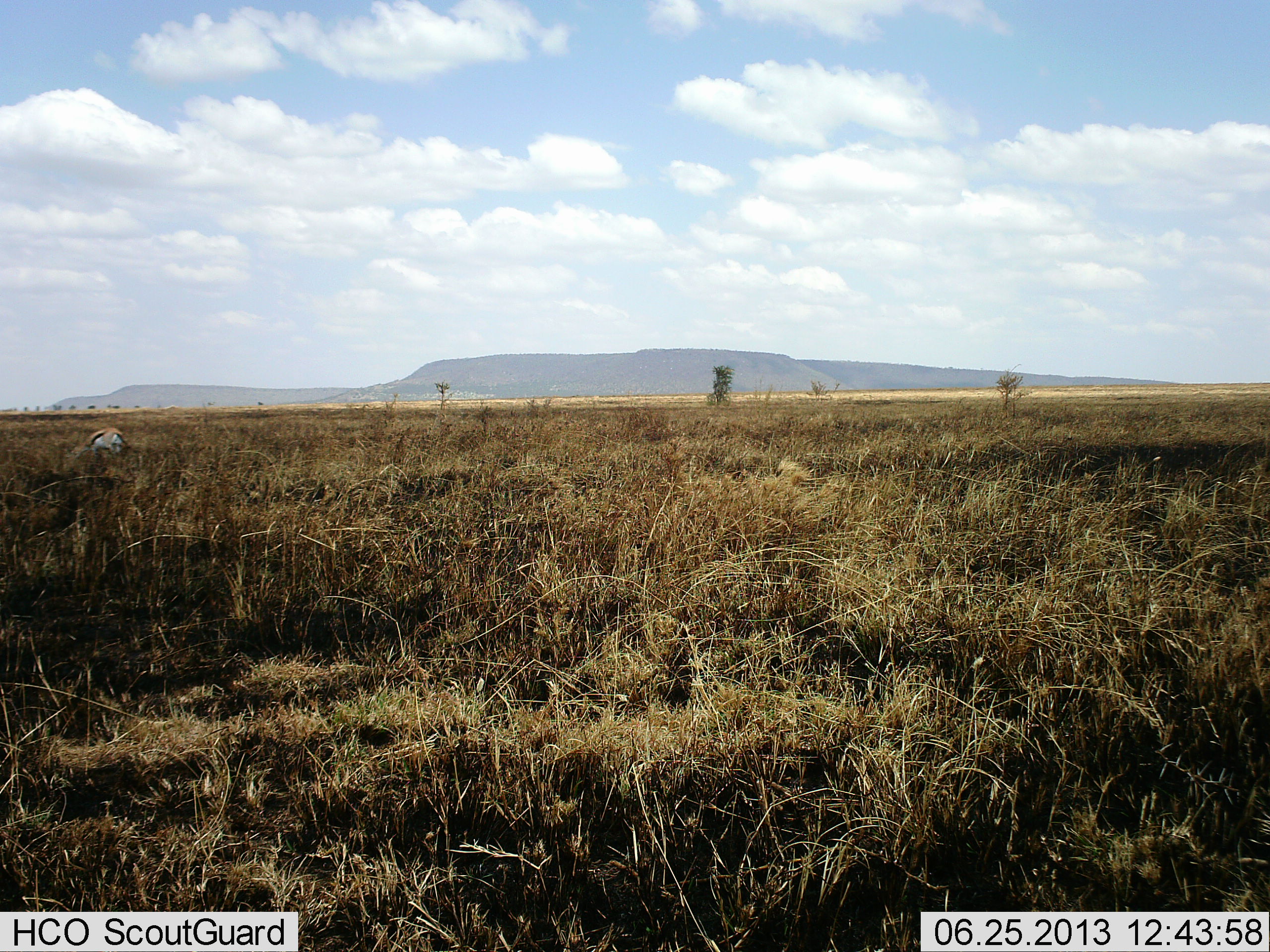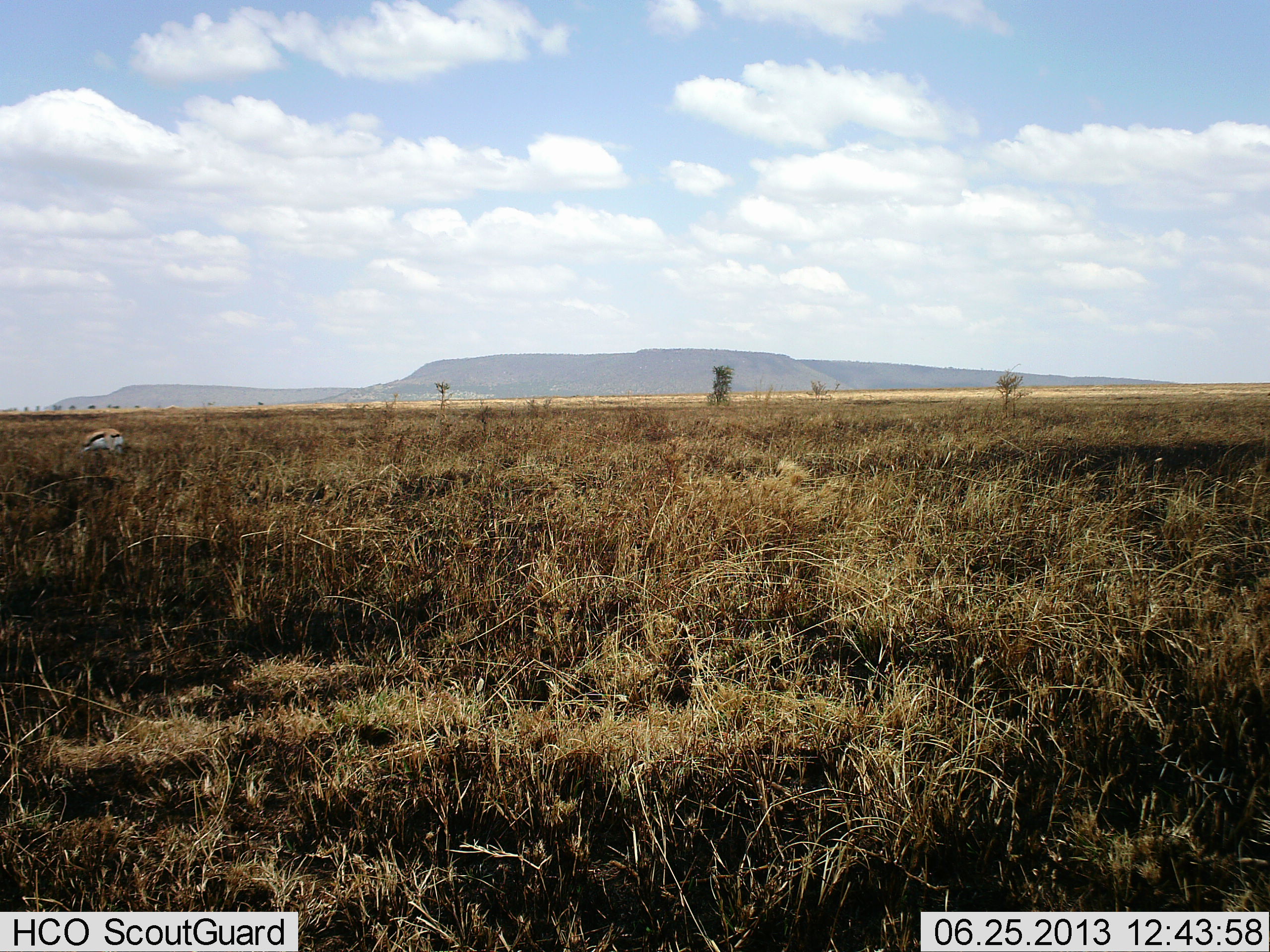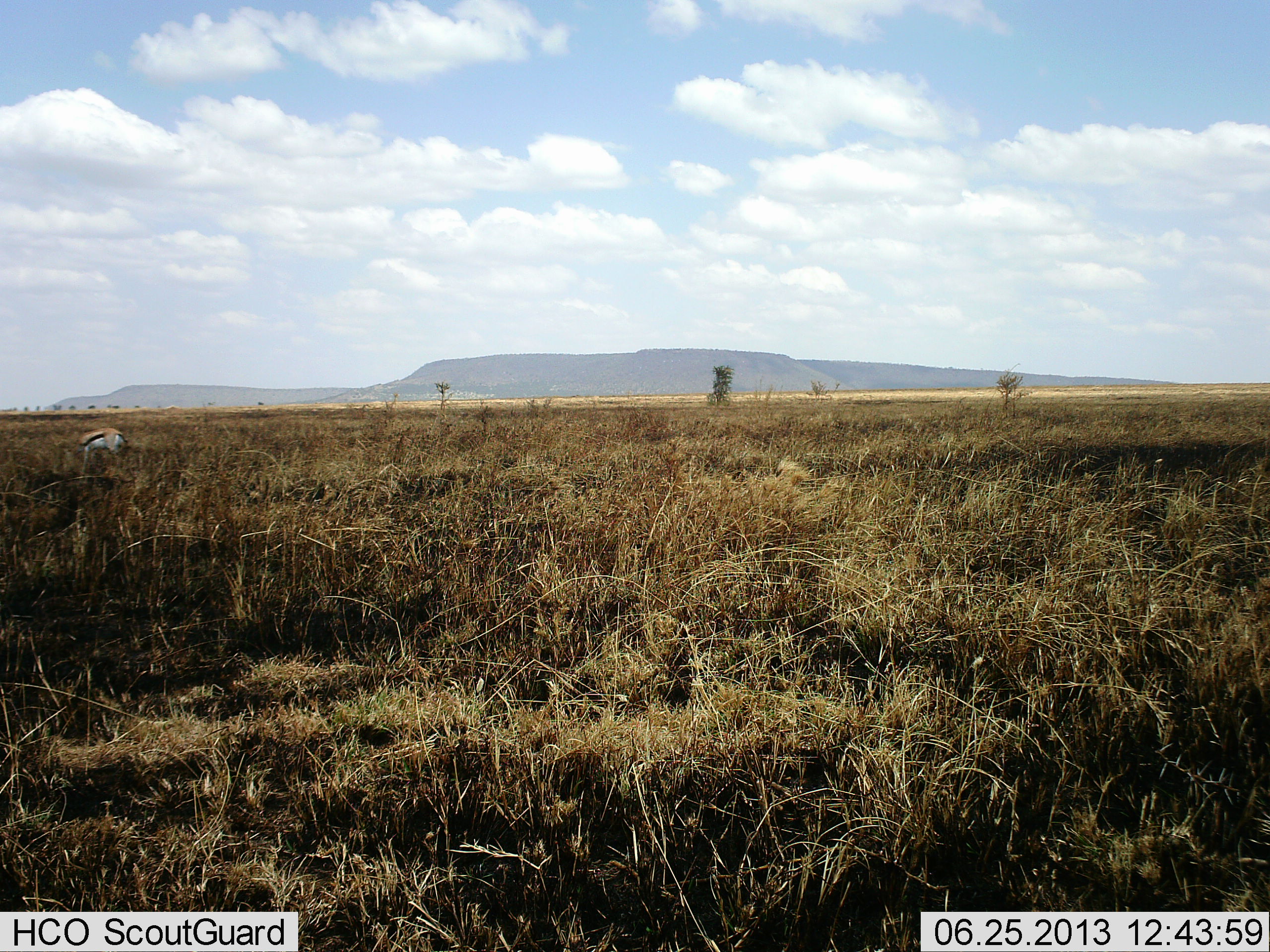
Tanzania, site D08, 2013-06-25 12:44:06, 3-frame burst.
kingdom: Animalia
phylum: Chordata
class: Mammalia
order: Artiodactyla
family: Bovidae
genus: Eudorcas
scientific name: Eudorcas thomsonii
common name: thomson's gazelle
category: gazellethomsons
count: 1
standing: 20%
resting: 0%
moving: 7%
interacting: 0%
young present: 0%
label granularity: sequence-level